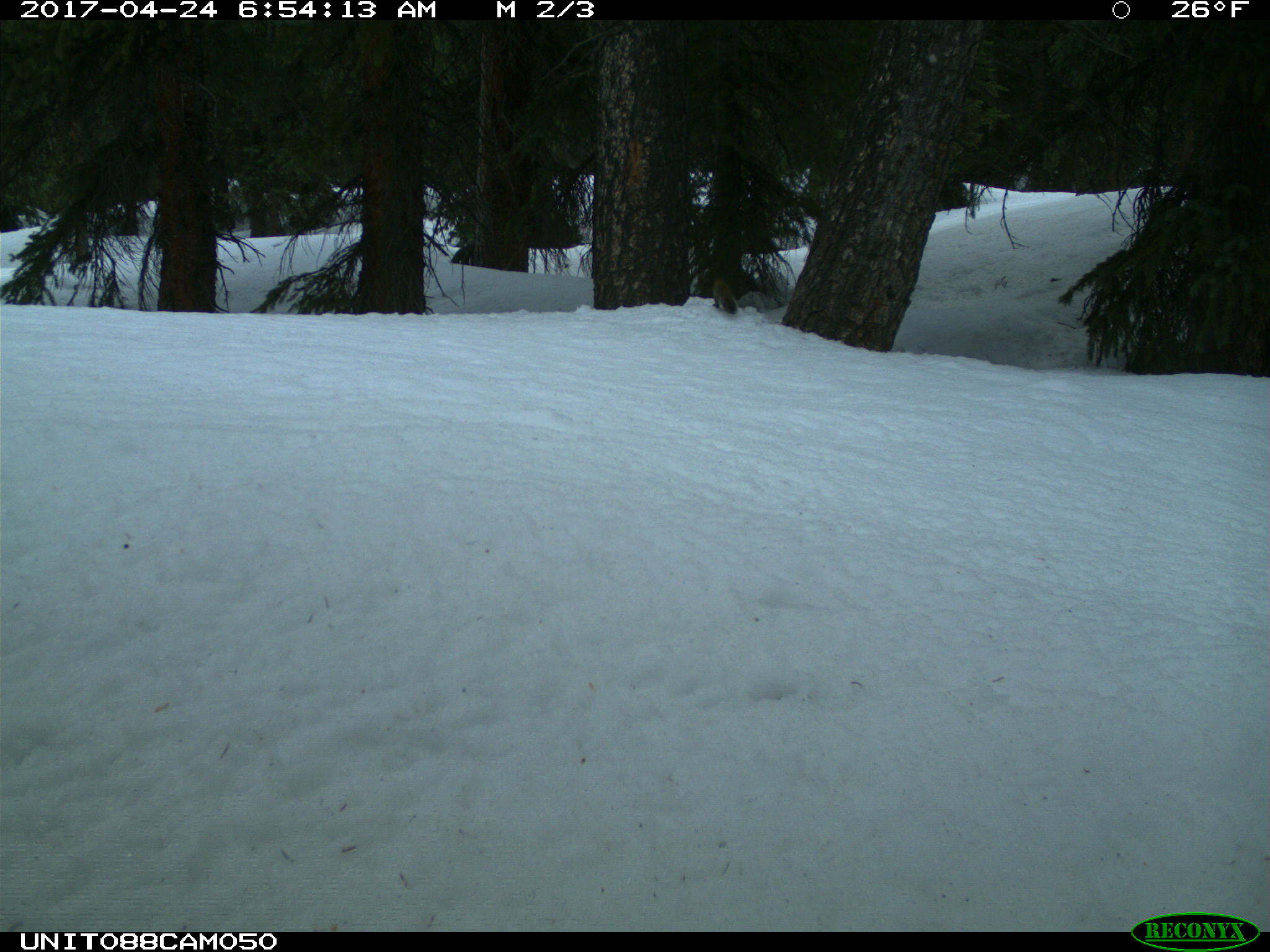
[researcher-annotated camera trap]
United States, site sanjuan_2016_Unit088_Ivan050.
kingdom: Animalia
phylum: Chordata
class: Mammalia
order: Rodentia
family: Sciuridae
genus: Tamiasciurus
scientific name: Tamiasciurus hudsonicus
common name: american red squirrel